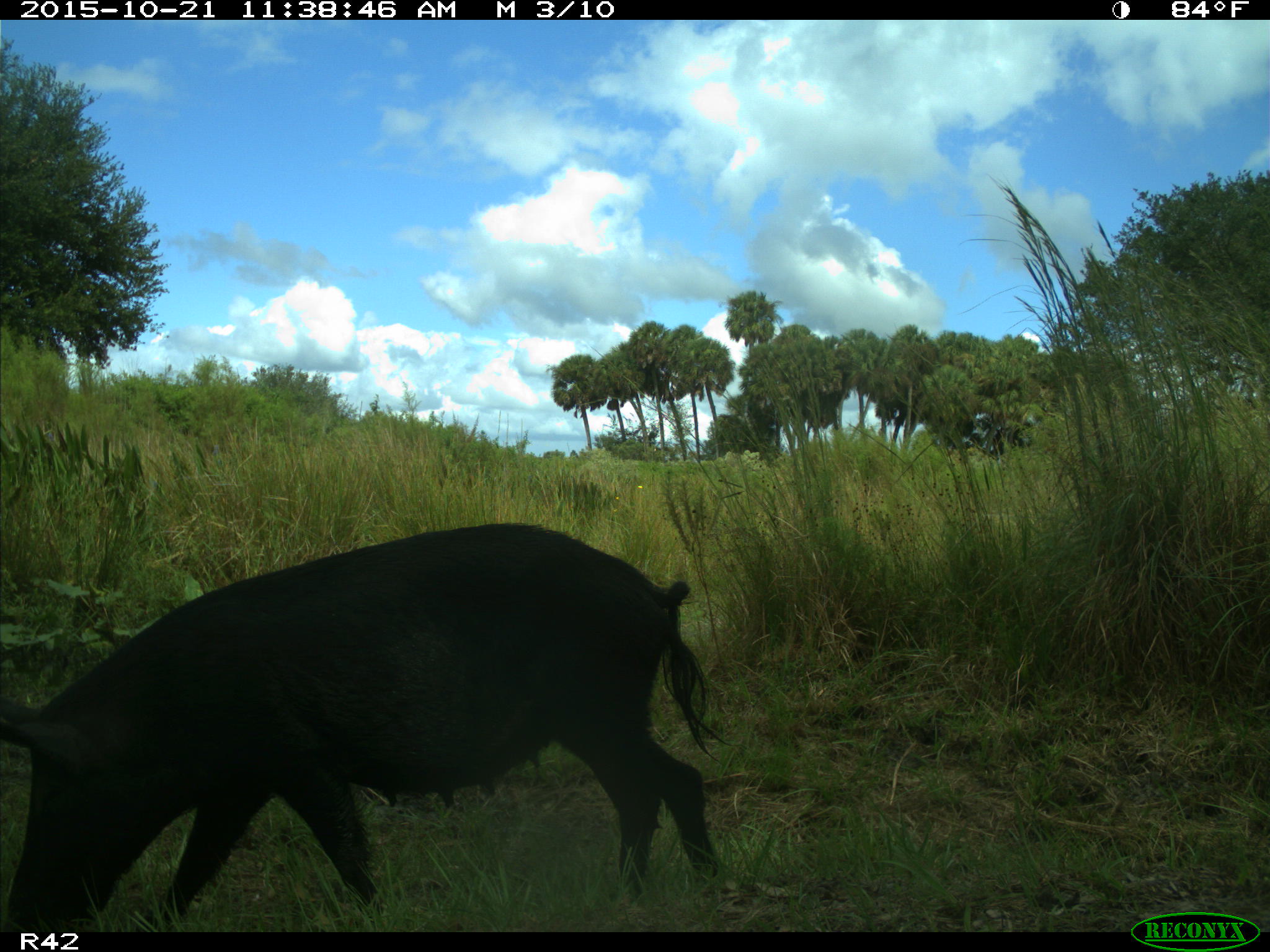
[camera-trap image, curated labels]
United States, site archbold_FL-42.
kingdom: Animalia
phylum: Chordata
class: Mammalia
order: Artiodactyla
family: Suidae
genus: Sus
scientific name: Sus scrofa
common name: wild boar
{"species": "Sus scrofa (wild boar)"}